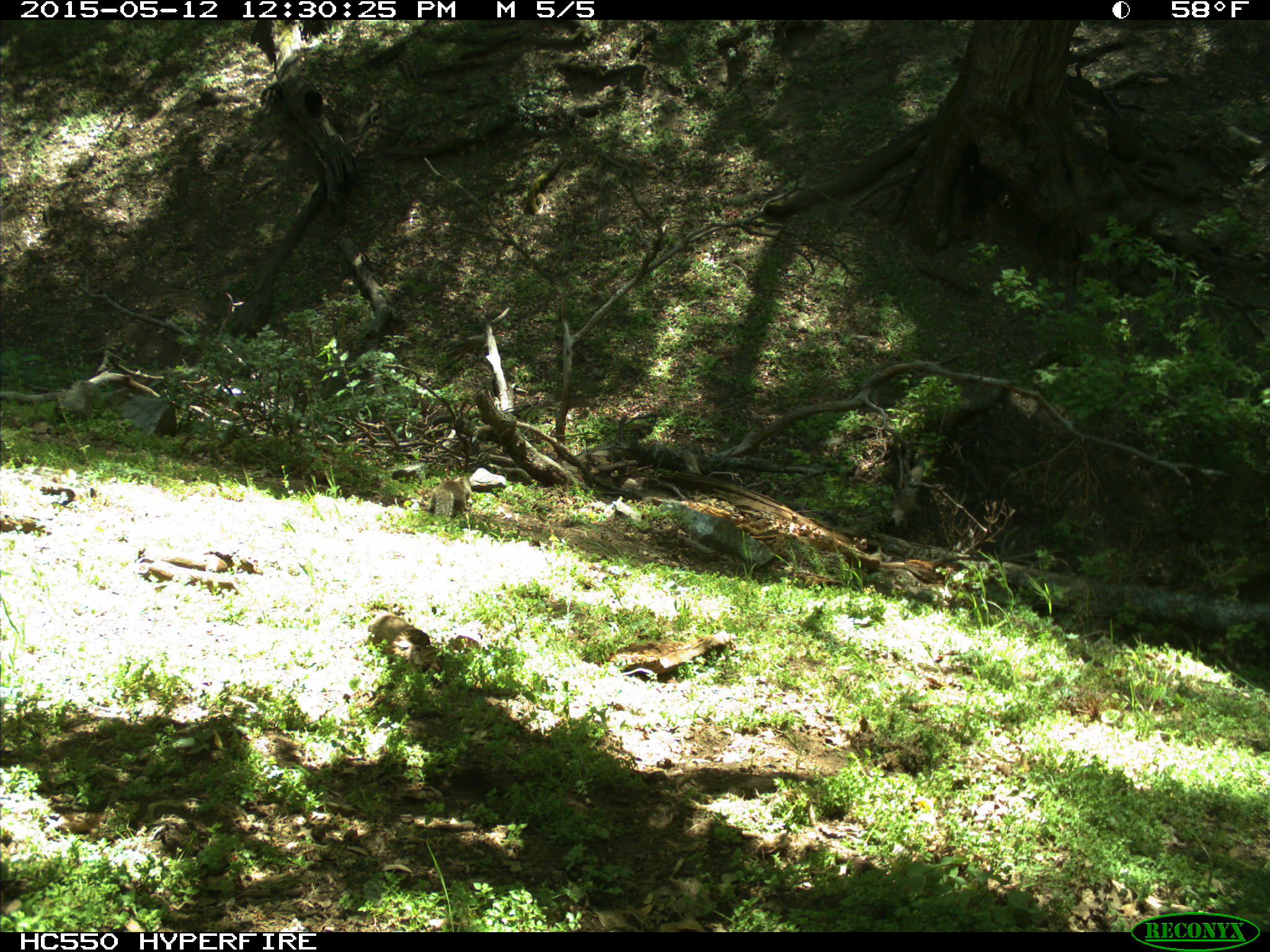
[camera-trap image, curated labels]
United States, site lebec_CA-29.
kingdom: Animalia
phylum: Chordata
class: Mammalia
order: Rodentia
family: Sciuridae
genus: Otospermophilus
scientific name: Otospermophilus beecheyi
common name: california ground squirrel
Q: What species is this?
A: Otospermophilus beecheyi (california ground squirrel).